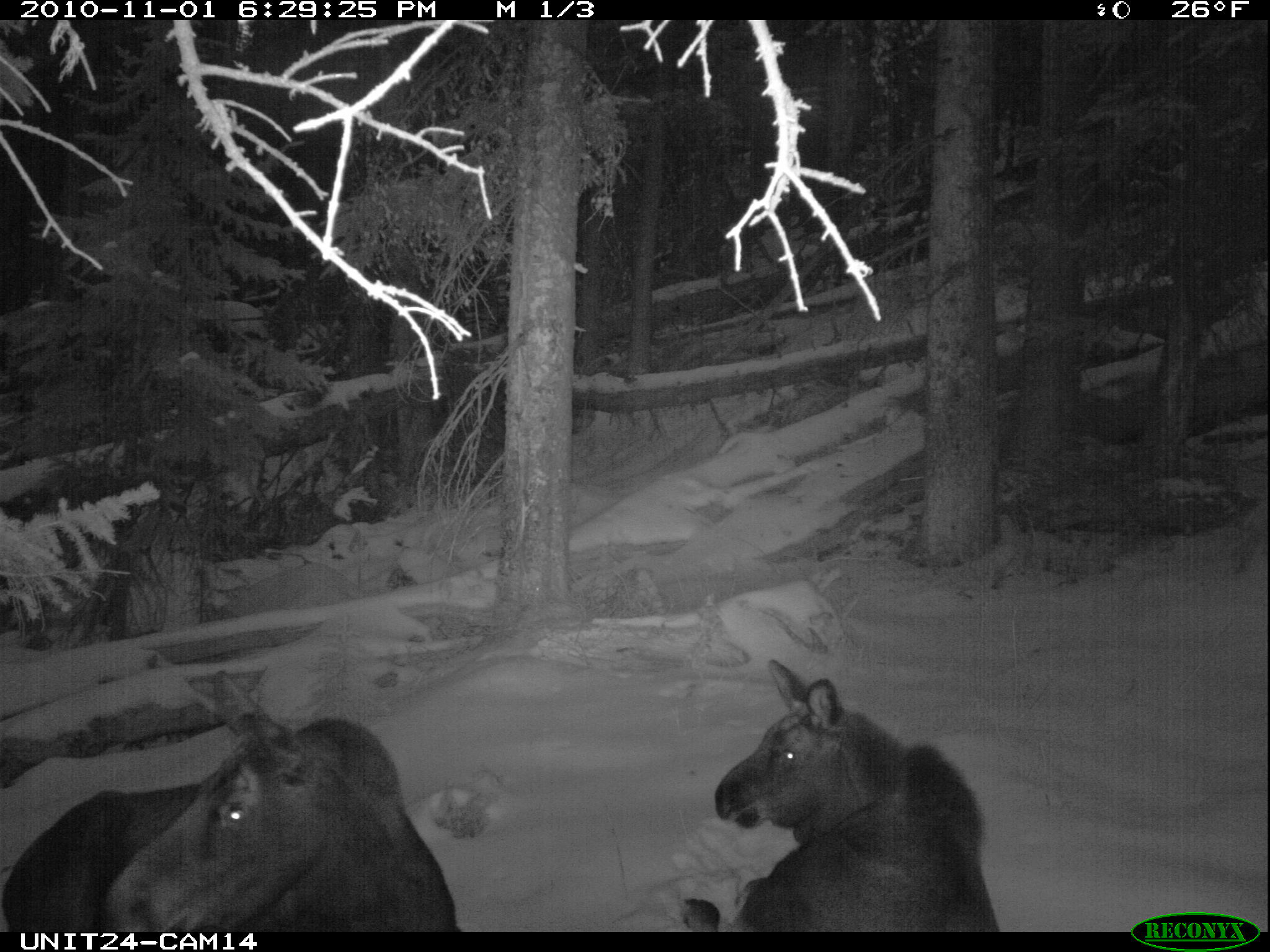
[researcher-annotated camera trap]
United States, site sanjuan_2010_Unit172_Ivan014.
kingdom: Animalia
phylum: Chordata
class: Mammalia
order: Artiodactyla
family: Cervidae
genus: Alces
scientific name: Alces alces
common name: moose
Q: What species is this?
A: Alces alces (moose).